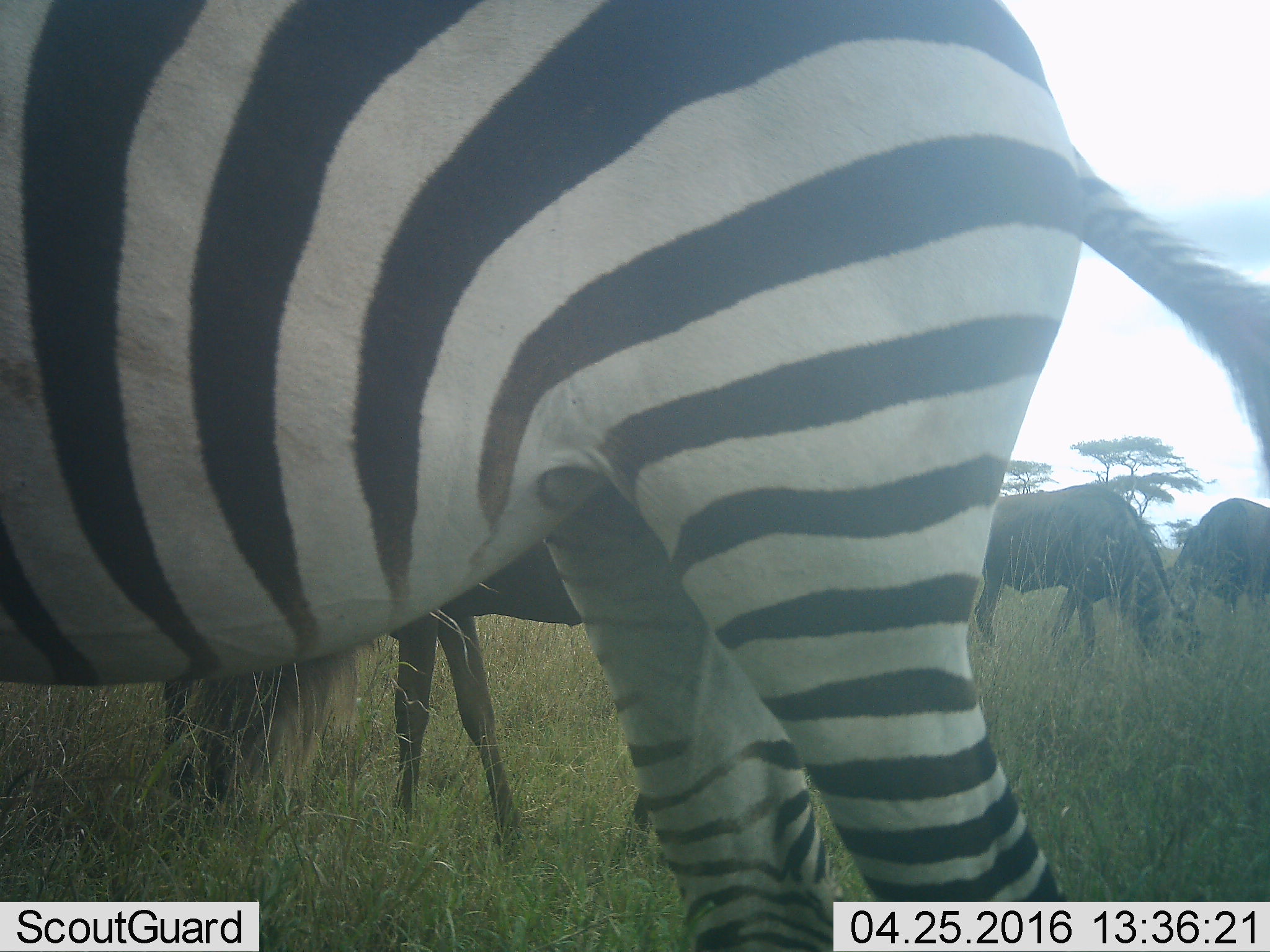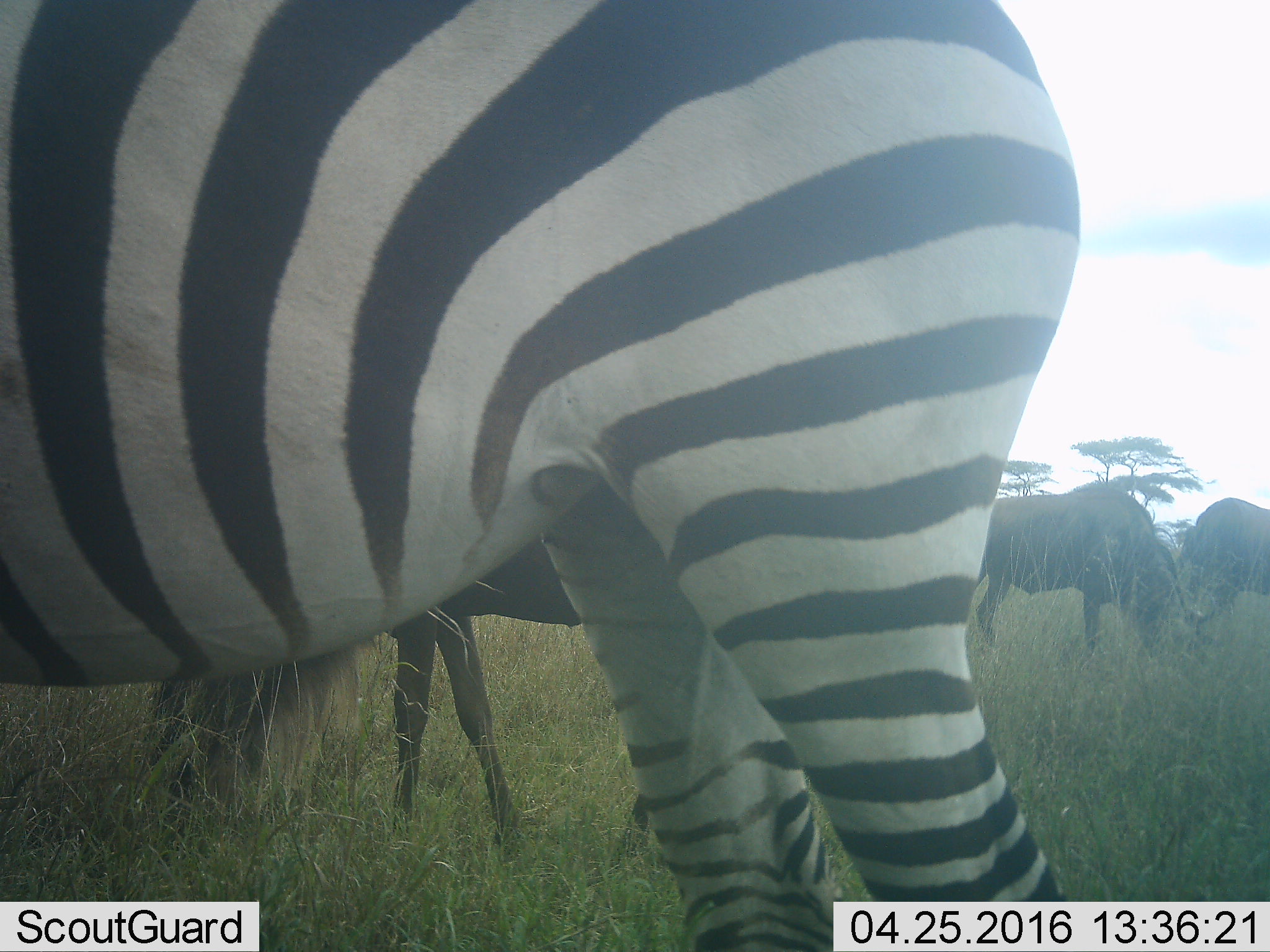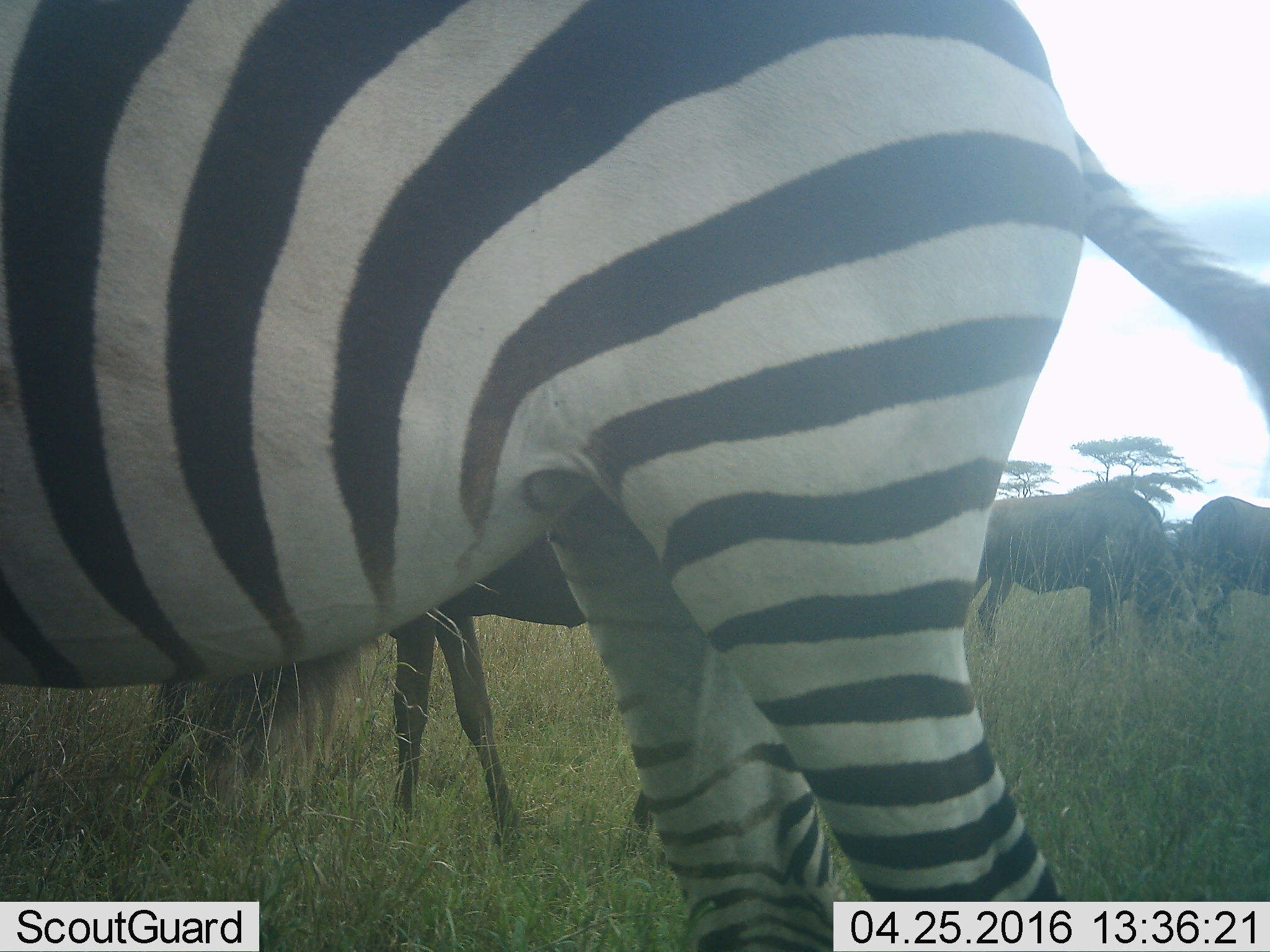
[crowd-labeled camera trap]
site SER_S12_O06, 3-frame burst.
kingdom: Animalia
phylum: Chordata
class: Mammalia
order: Artiodactyla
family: Bovidae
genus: Connochaetes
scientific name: Connochaetes taurinus taurinus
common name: blue wildebeest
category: wildebeestblue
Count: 3.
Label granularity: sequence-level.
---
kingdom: Animalia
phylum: Chordata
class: Mammalia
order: Perissodactyla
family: Equidae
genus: Equus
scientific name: Equus quagga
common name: plains zebra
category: zebraplains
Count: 1.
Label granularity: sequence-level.